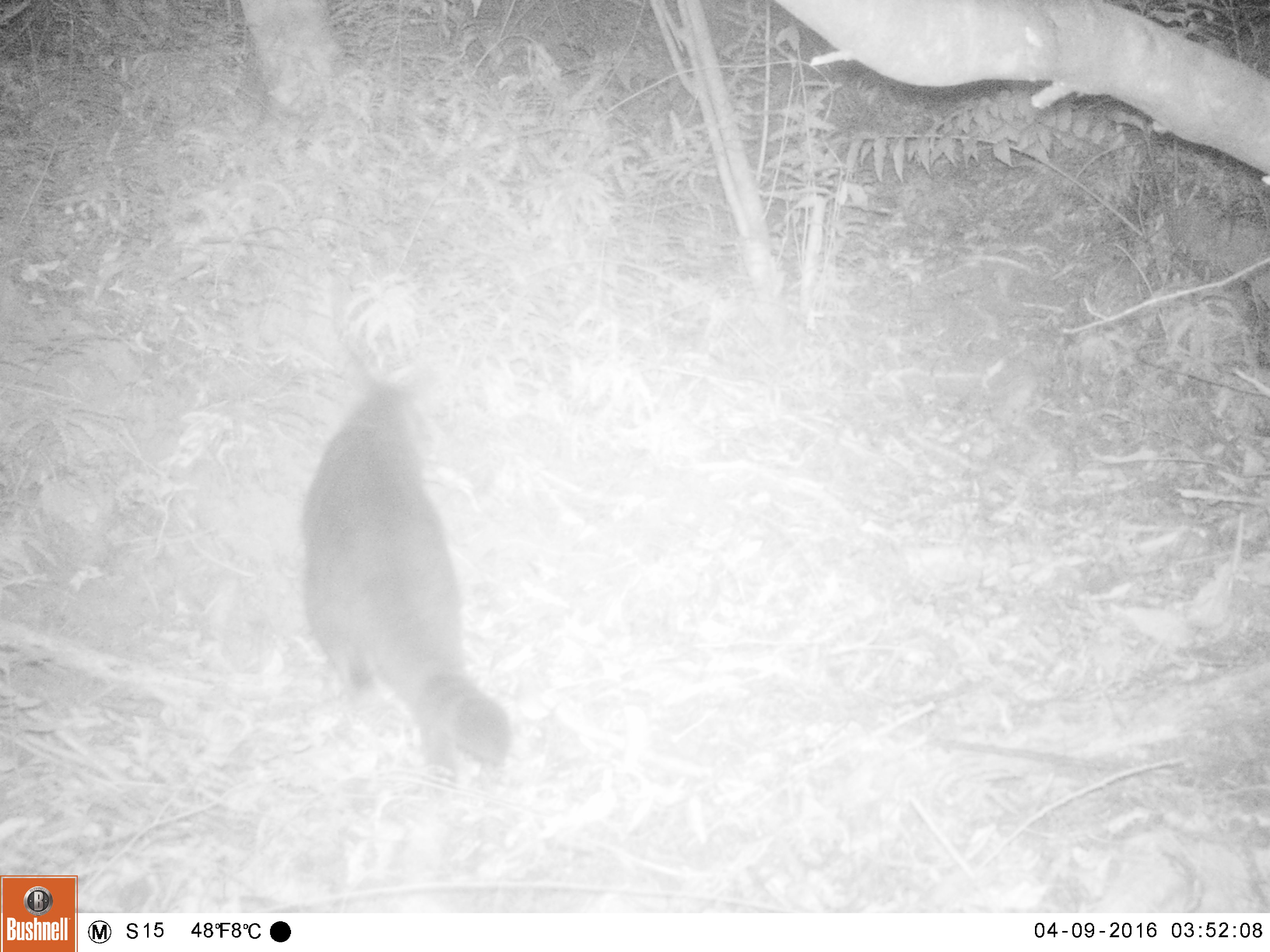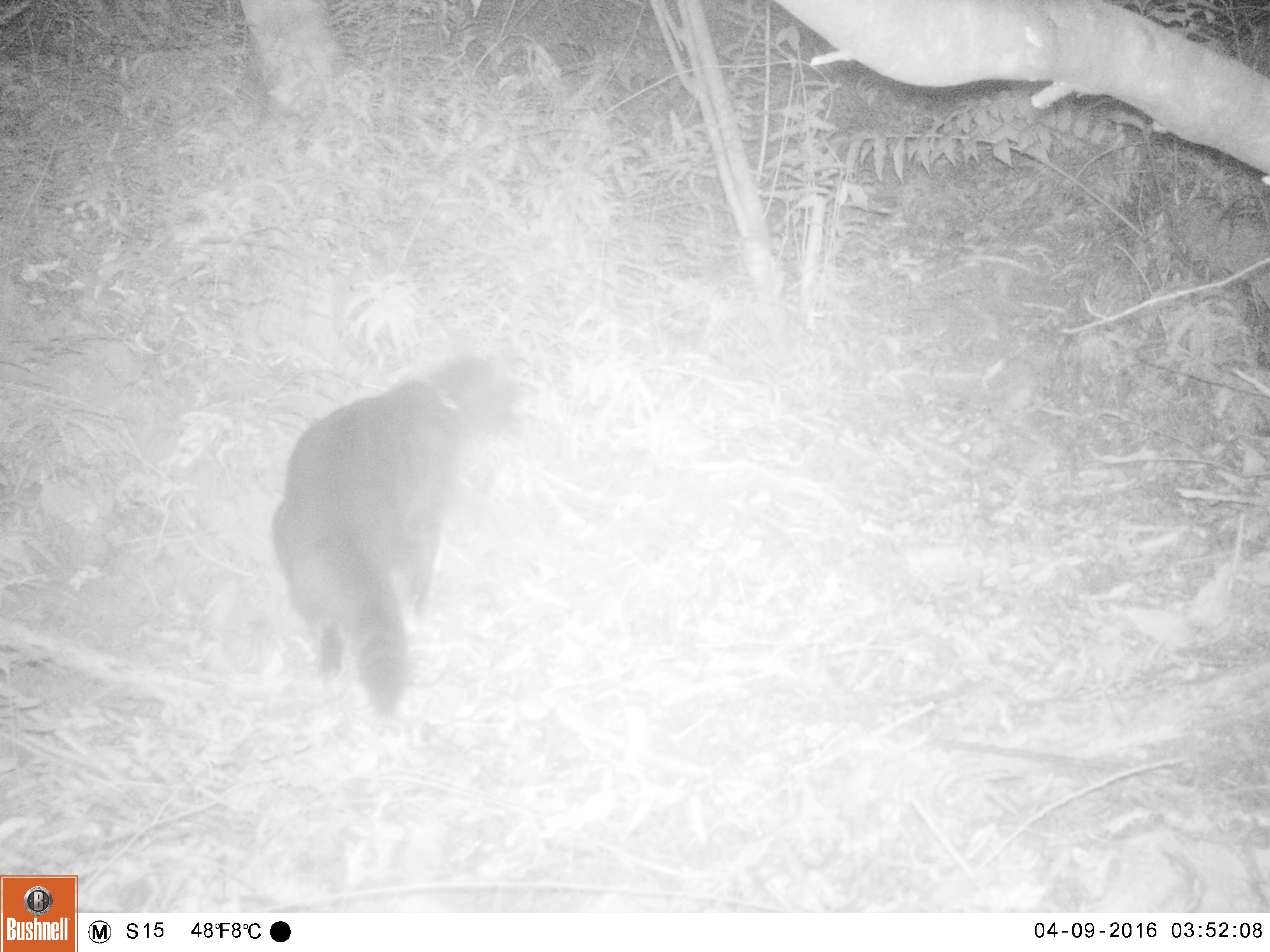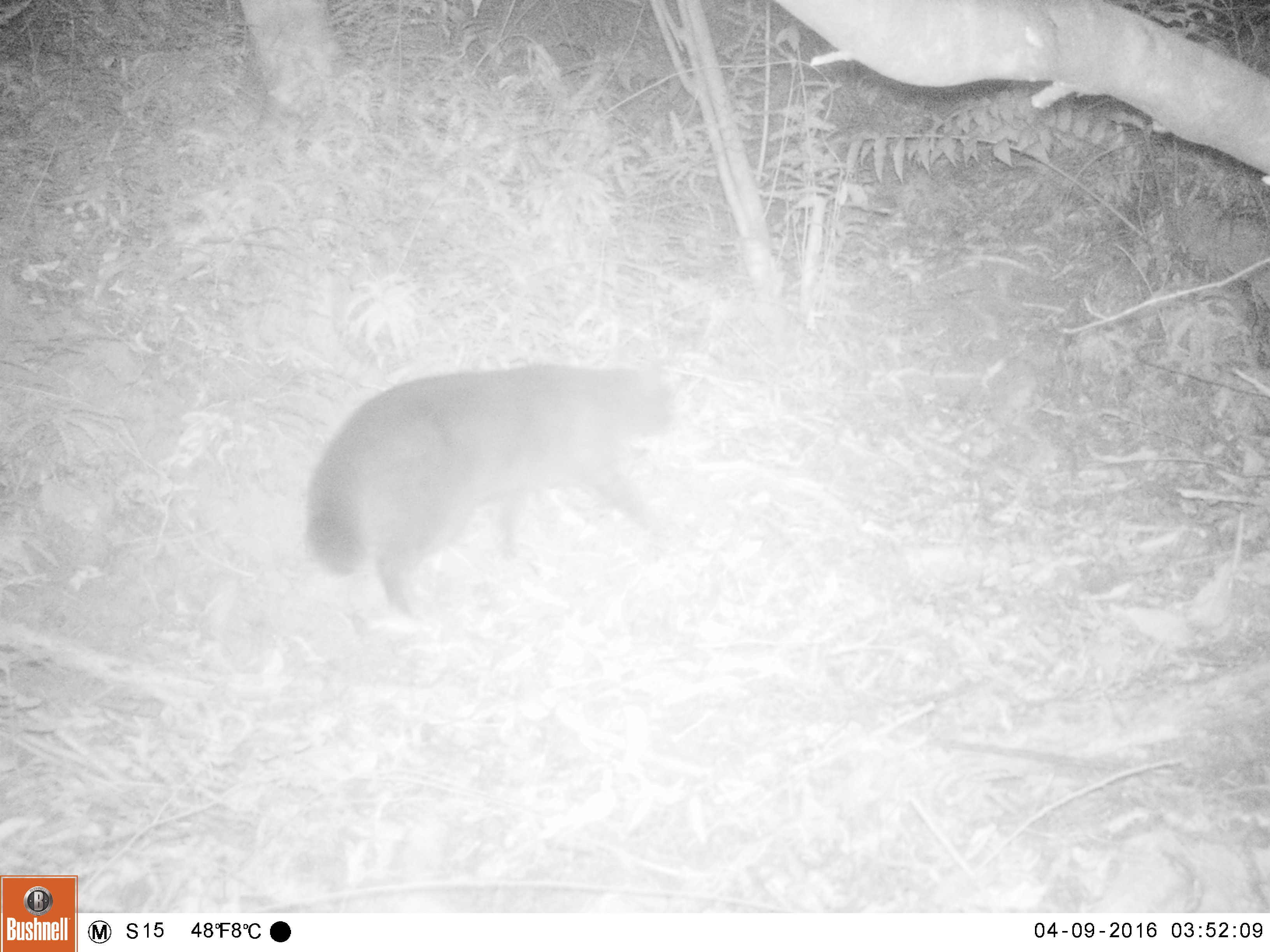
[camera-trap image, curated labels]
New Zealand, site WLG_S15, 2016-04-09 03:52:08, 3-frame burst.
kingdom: Animalia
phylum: Chordata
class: Mammalia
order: Carnivora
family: Felidae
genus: Felis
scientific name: Felis catus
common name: domestic cat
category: cat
Cat (domestic cat) (Felis catus).